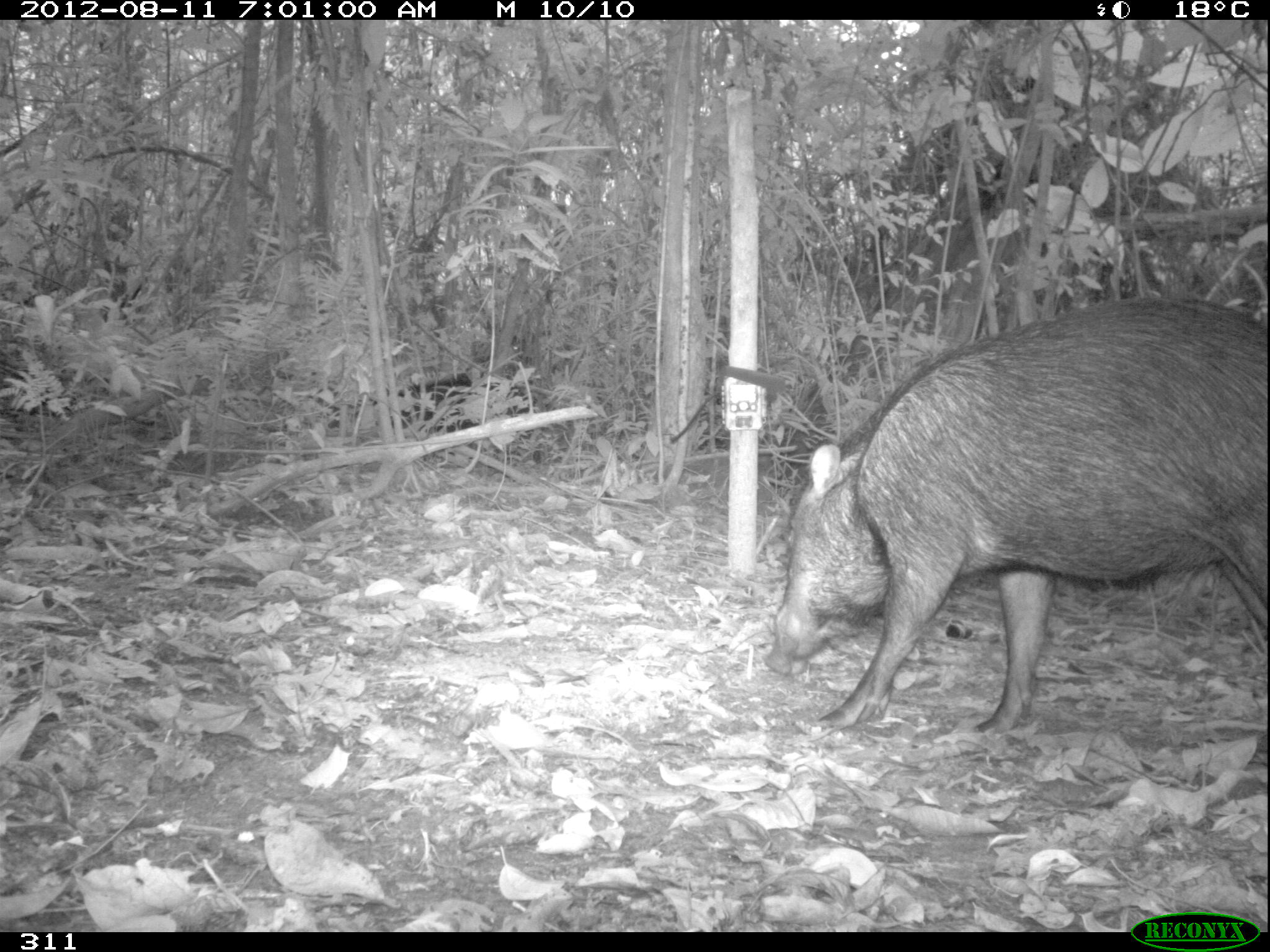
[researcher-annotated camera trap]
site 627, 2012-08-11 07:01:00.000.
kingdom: Animalia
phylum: Chordata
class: Mammalia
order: Artiodactyla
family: Tayassuidae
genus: Tayassu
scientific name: Tayassu pecari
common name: white-lipped peccary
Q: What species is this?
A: Tayassu pecari (white-lipped peccary).